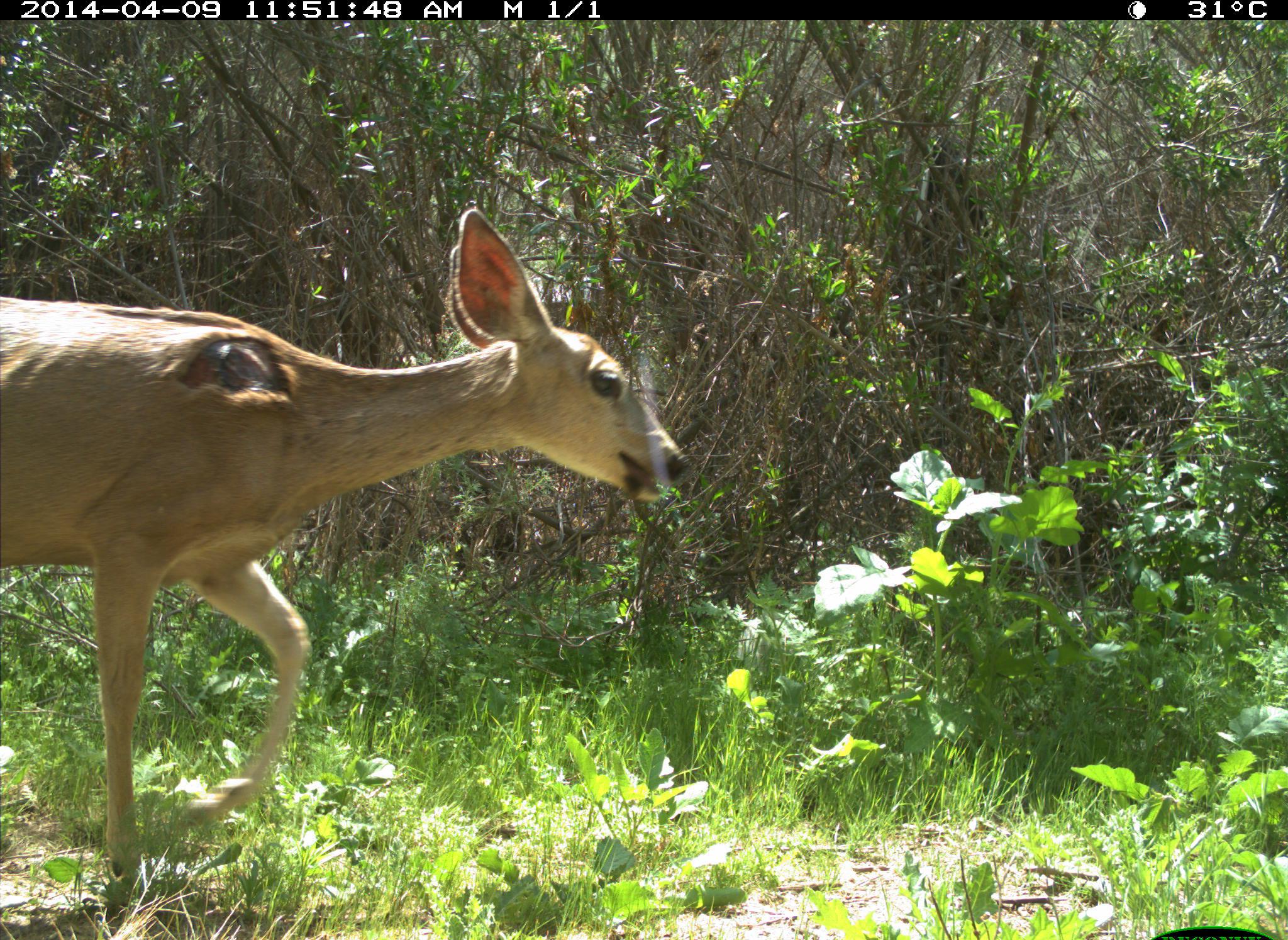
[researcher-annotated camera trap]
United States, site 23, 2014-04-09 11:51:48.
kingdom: Animalia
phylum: Chordata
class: Mammalia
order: Artiodactyla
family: Cervidae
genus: Odocoileus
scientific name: Odocoileus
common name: deer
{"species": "deer (Odocoileus)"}